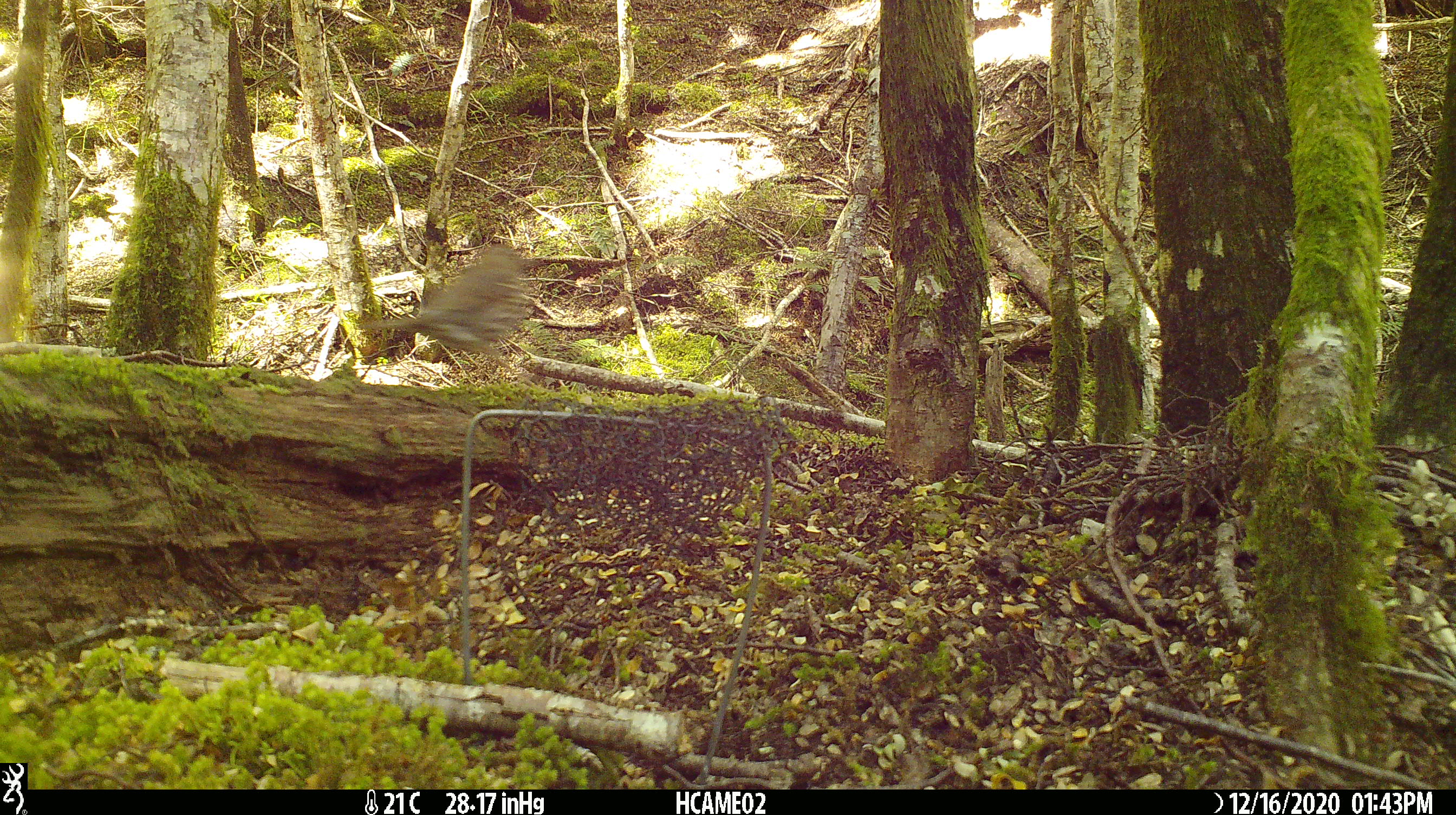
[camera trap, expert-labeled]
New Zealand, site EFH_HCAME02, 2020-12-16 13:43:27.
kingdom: Animalia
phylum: Chordata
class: Aves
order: Passeriformes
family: Turdidae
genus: Turdus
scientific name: Turdus philomelos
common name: song thrush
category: thrush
Thrush (song thrush) (Turdus philomelos).